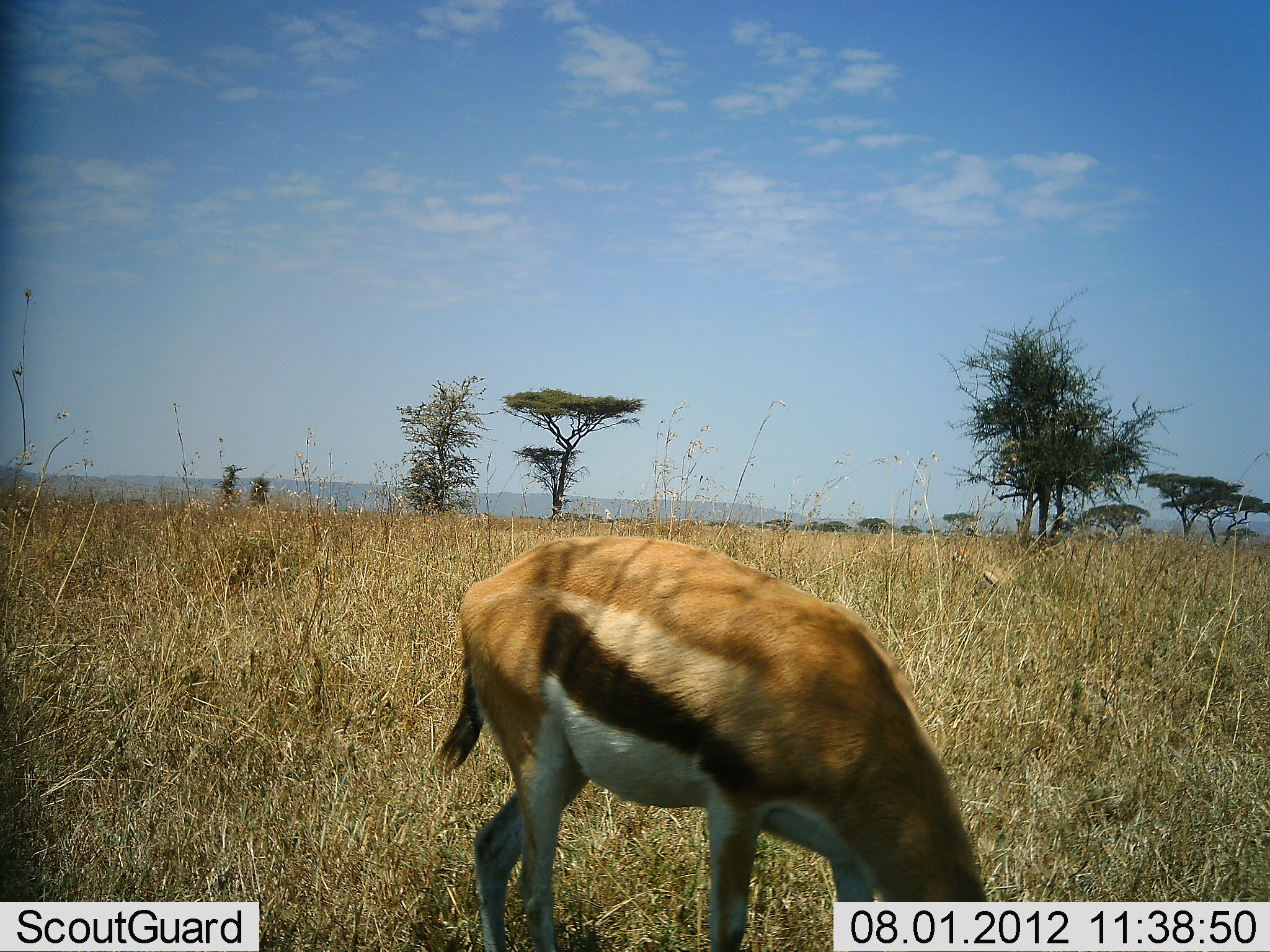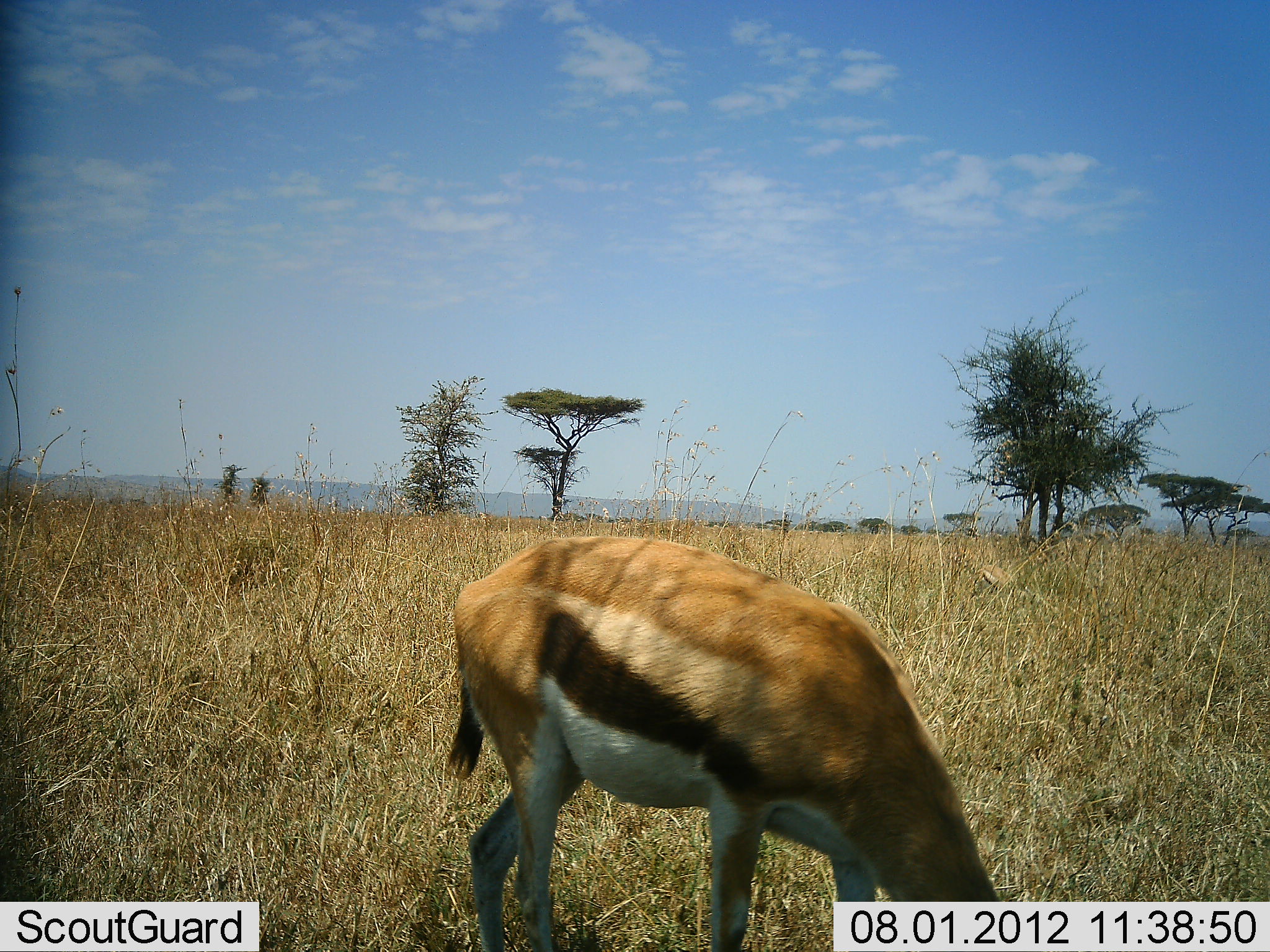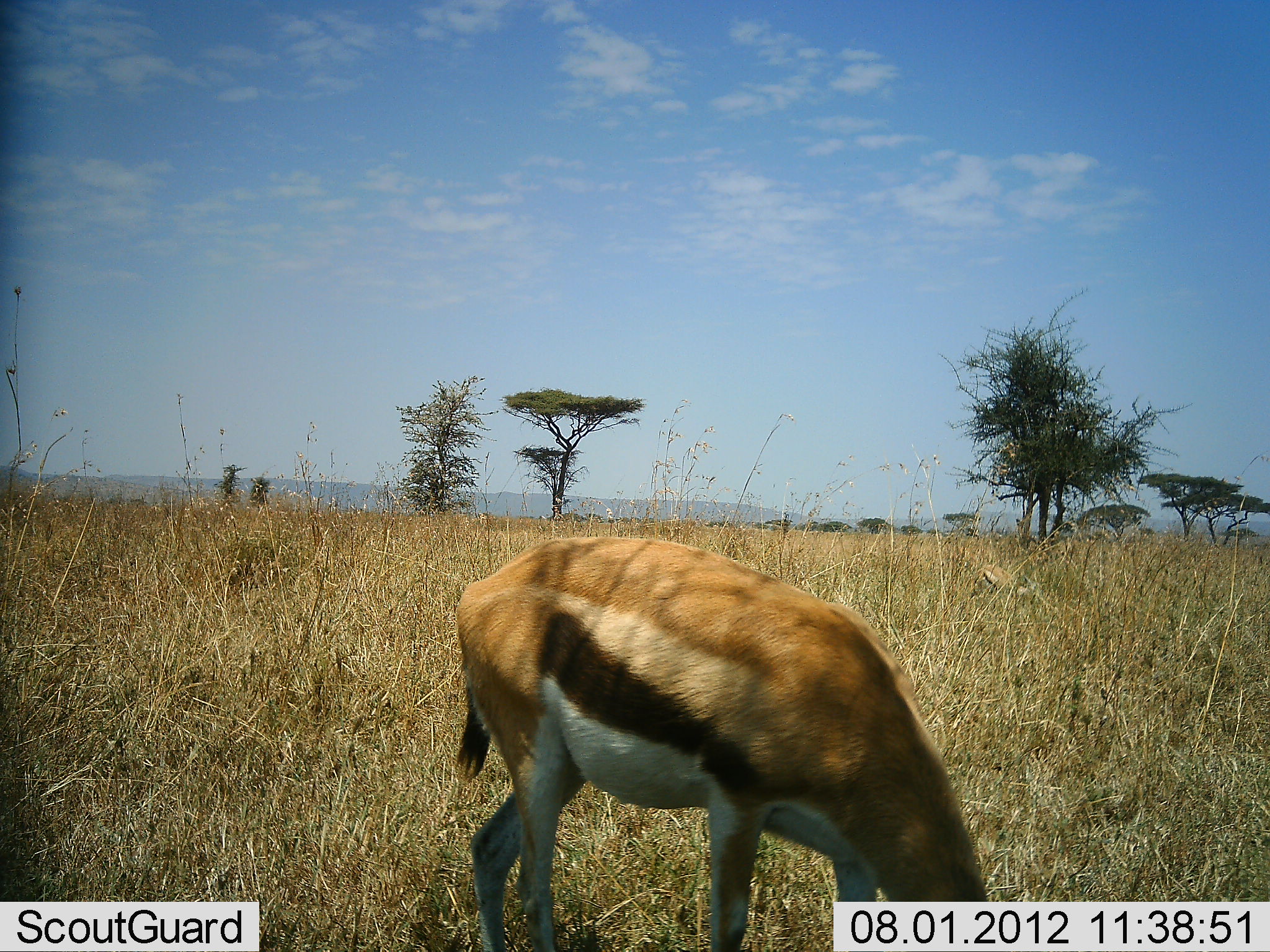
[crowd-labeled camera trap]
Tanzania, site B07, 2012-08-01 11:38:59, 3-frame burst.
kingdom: Animalia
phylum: Chordata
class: Mammalia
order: Artiodactyla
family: Bovidae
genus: Eudorcas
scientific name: Eudorcas thomsonii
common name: thomson's gazelle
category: gazellethomsons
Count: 1.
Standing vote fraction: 20%.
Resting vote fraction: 0%.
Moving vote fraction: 0%.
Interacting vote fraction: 0%.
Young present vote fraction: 0%.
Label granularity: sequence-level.